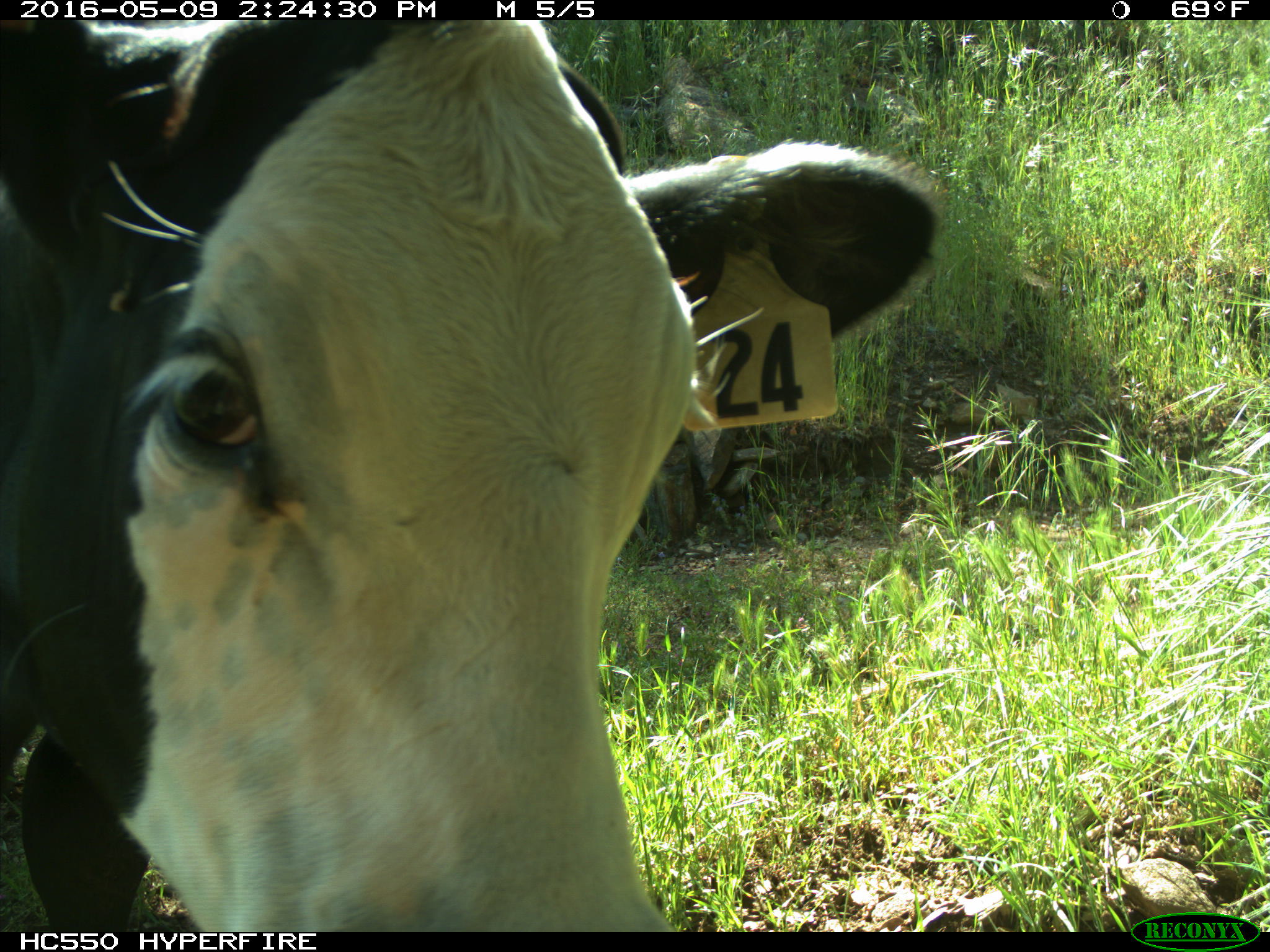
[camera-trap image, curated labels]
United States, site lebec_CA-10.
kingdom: Animalia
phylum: Chordata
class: Mammalia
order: Artiodactyla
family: Bovidae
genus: Bos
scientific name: Bos taurus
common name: domestic cow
Bos taurus (domestic cow).